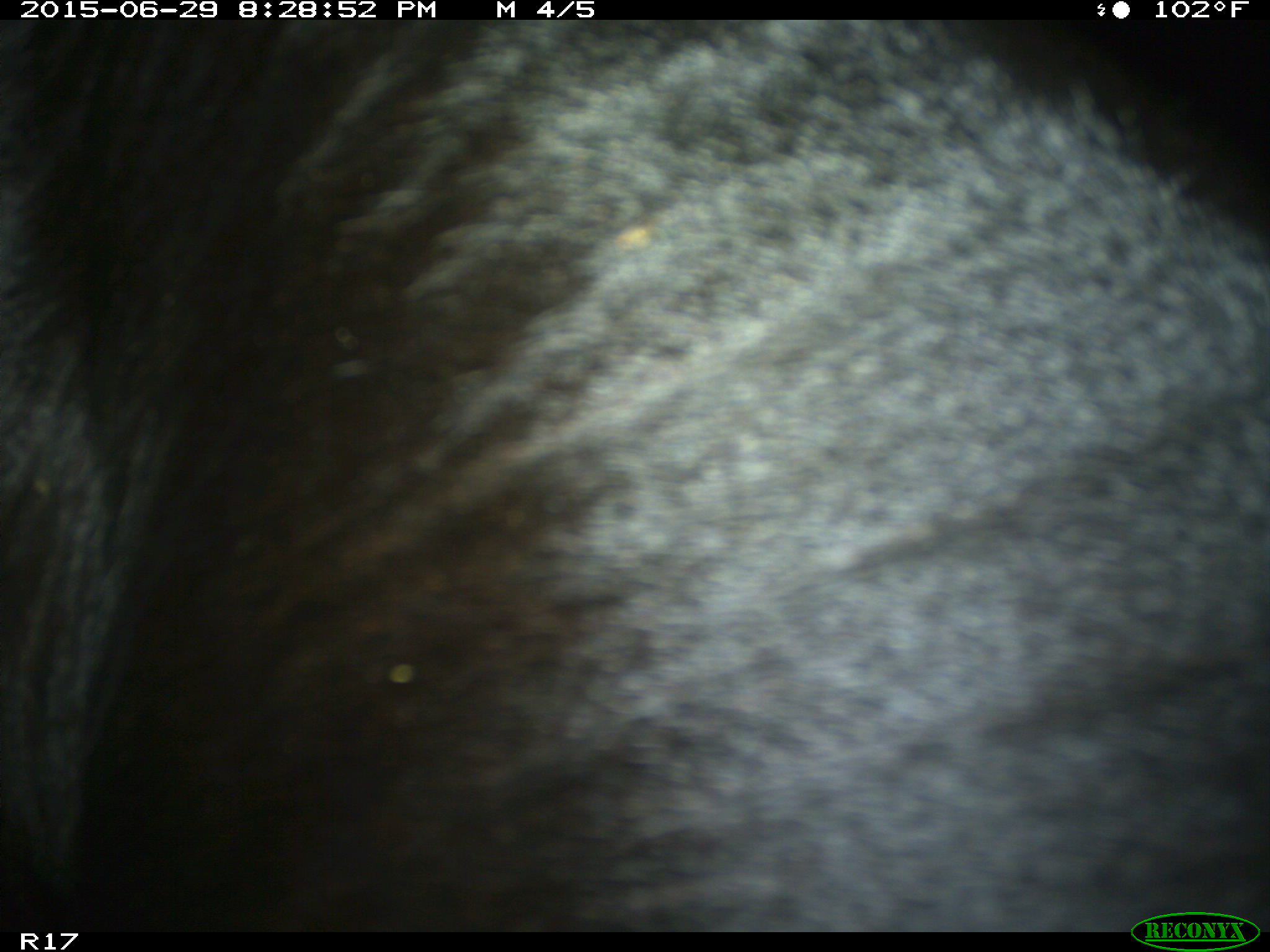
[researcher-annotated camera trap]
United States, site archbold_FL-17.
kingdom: Animalia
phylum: Chordata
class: Mammalia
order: Artiodactyla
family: Bovidae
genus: Bos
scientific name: Bos taurus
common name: domestic cow